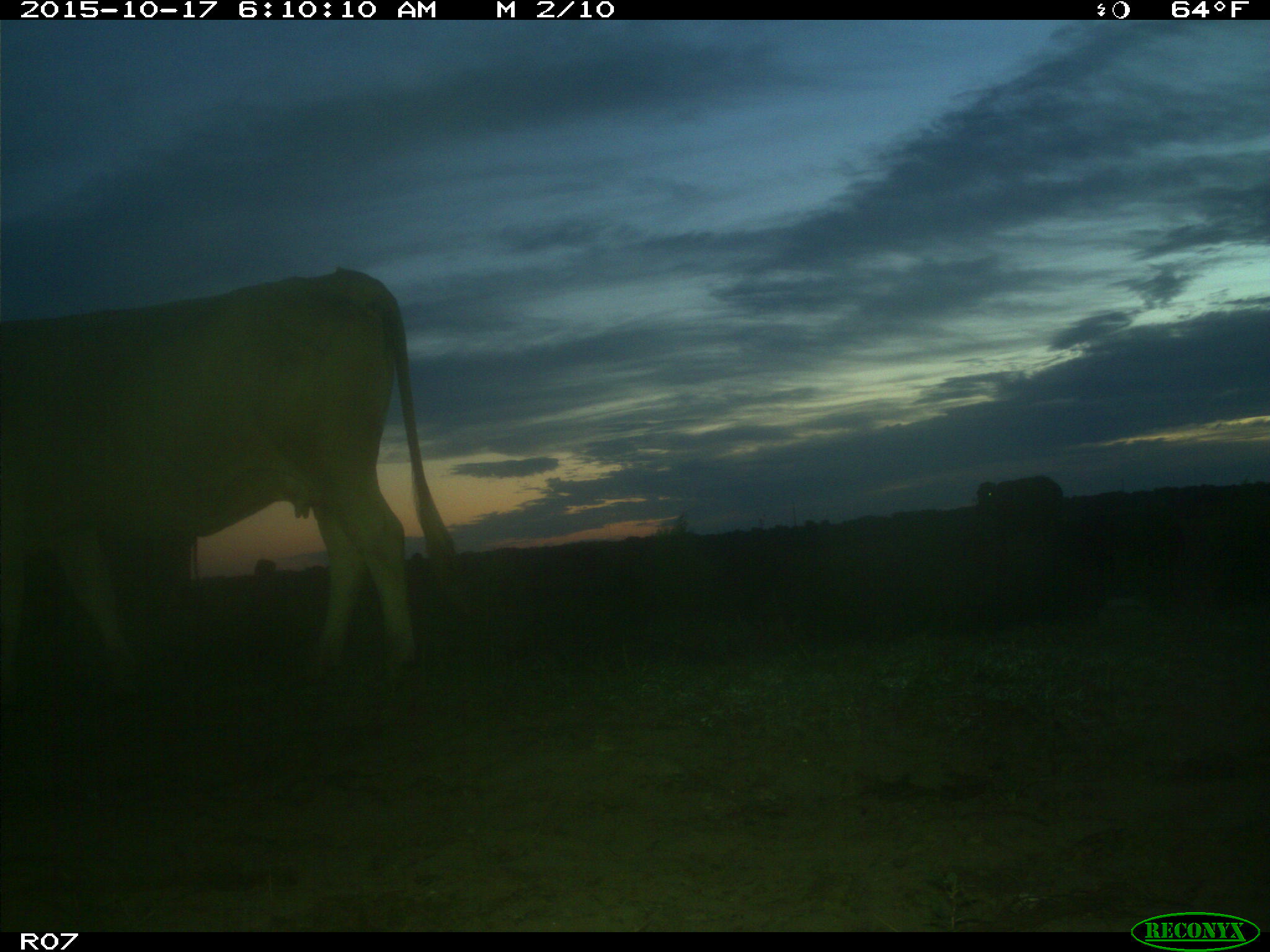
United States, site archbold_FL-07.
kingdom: Animalia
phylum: Chordata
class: Mammalia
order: Artiodactyla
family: Bovidae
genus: Bos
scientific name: Bos taurus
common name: domestic cow